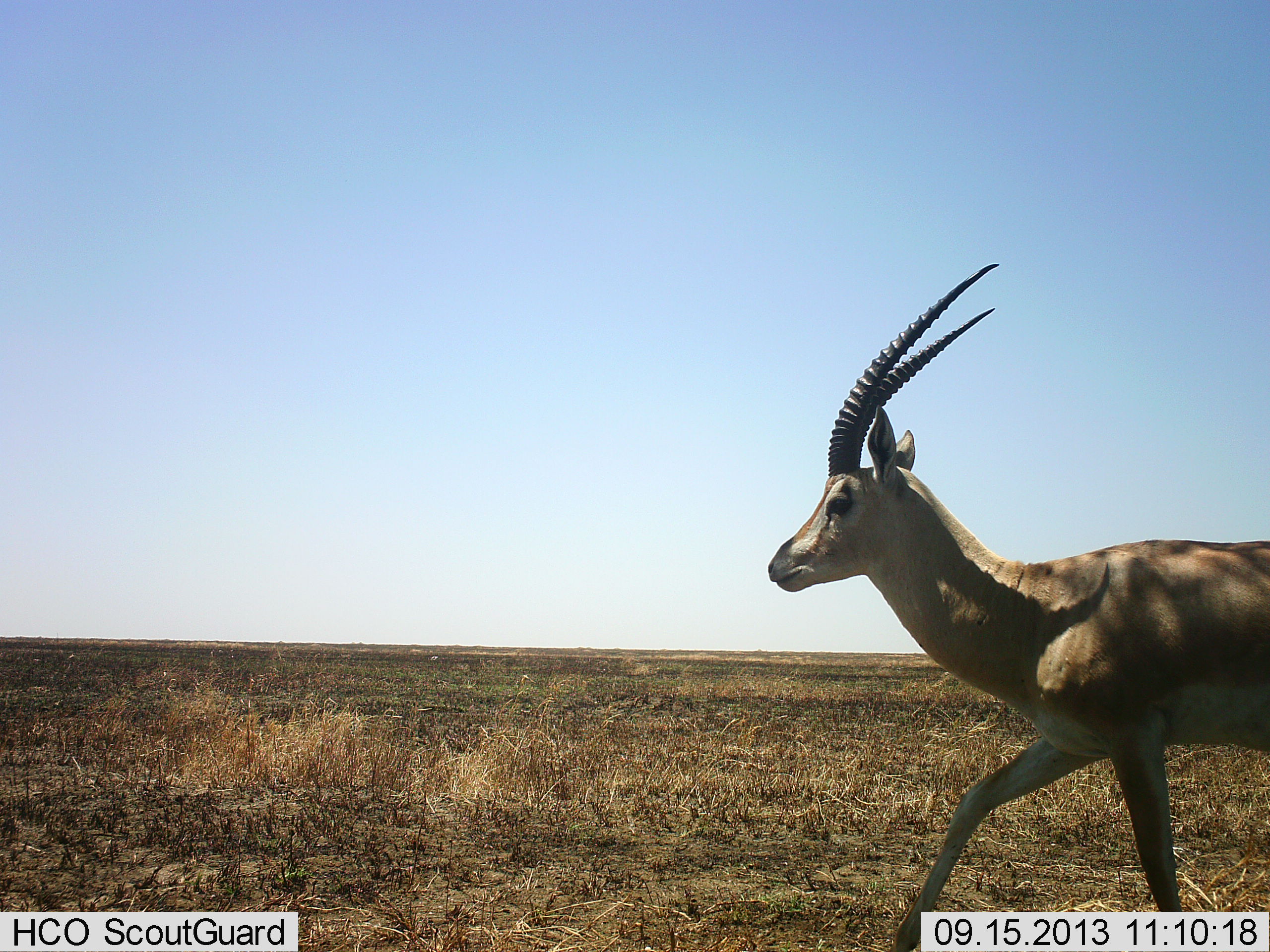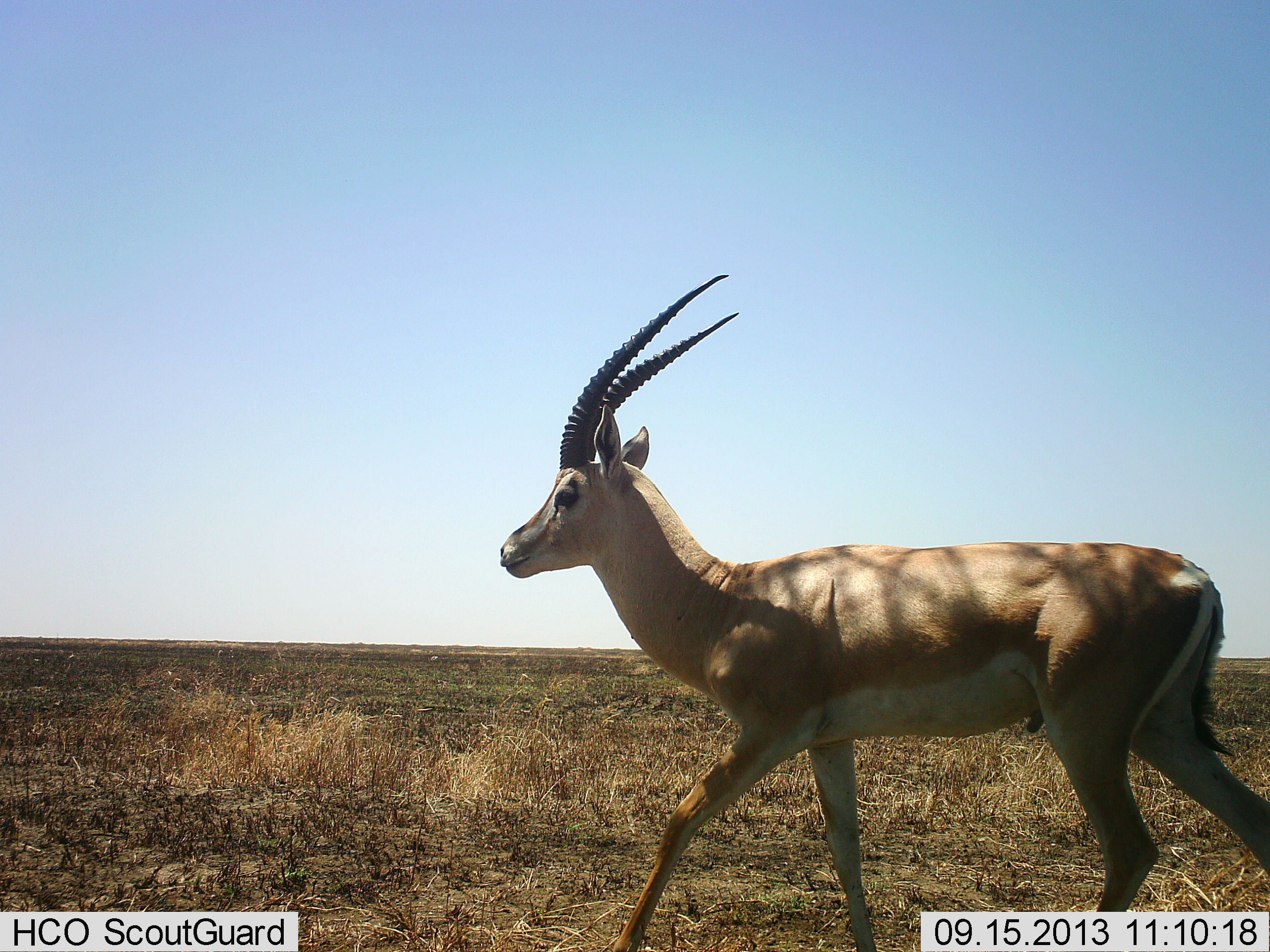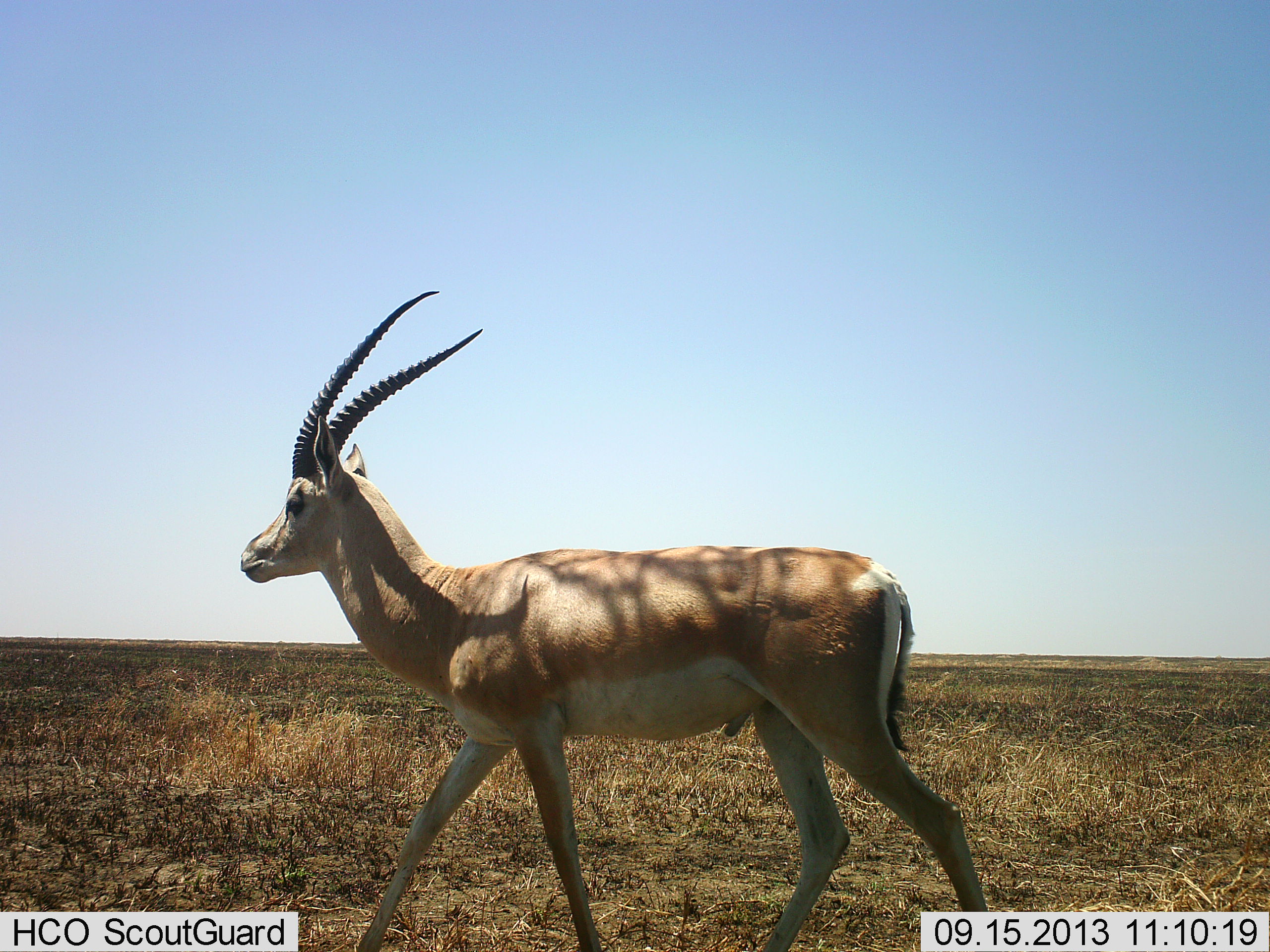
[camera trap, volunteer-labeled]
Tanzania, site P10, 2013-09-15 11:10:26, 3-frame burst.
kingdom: Animalia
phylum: Chordata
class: Mammalia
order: Artiodactyla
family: Bovidae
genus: Nanger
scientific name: Nanger granti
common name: grant's gazelle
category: gazellegrants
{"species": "gazellegrants (grant's gazelle) (Nanger granti)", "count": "1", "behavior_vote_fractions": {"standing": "0%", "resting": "0%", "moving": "100%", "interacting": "0%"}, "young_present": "0%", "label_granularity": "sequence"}